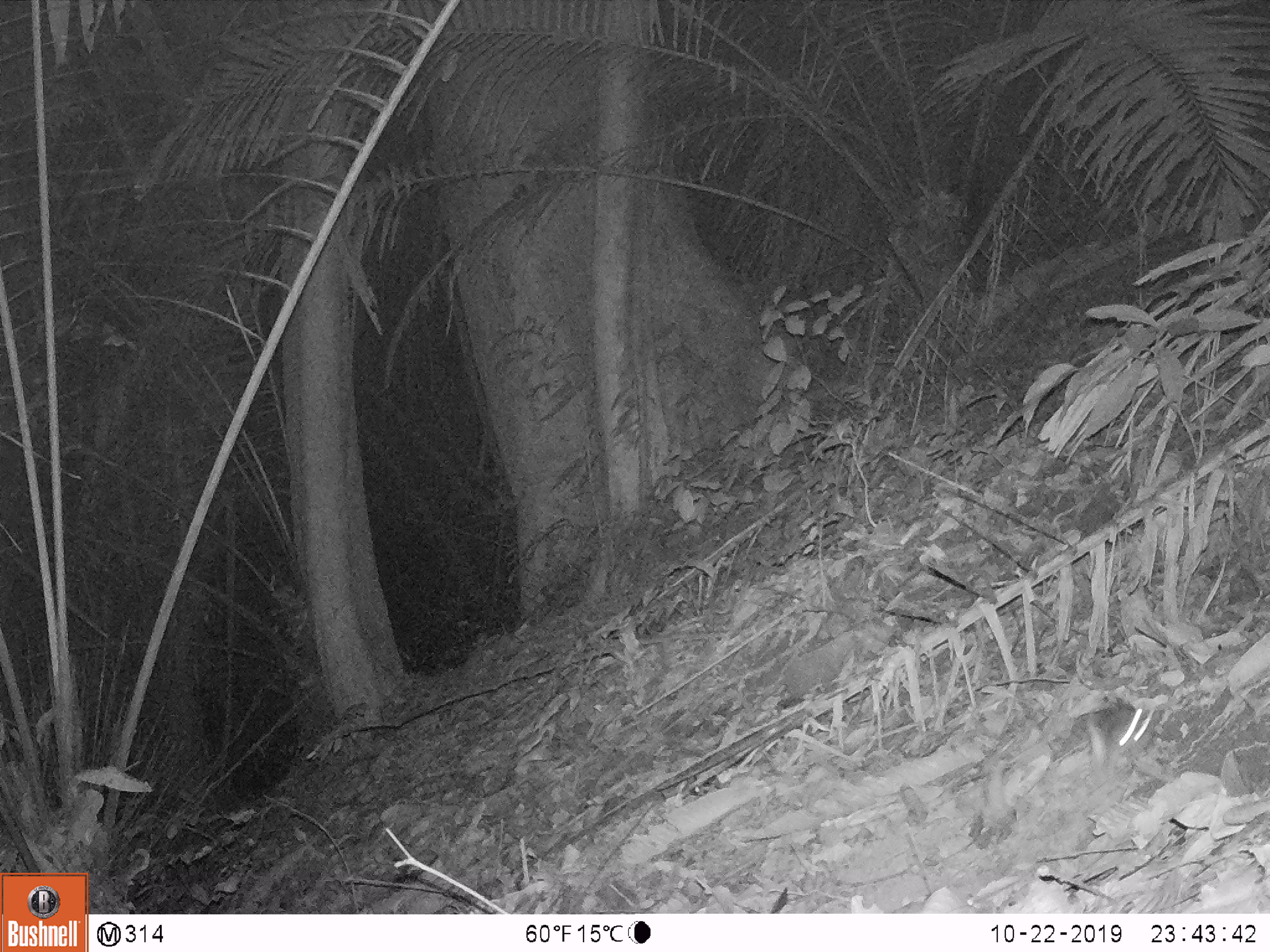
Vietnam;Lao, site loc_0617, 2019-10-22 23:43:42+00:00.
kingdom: Animalia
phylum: Chordata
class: Mammalia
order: Rodentia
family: Muridae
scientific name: Muridae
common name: old-world mice and rats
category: unidentified murid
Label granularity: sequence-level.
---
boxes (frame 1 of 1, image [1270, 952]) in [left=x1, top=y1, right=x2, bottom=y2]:
unidentified murid: [left=1049, top=697, right=1161, bottom=777]